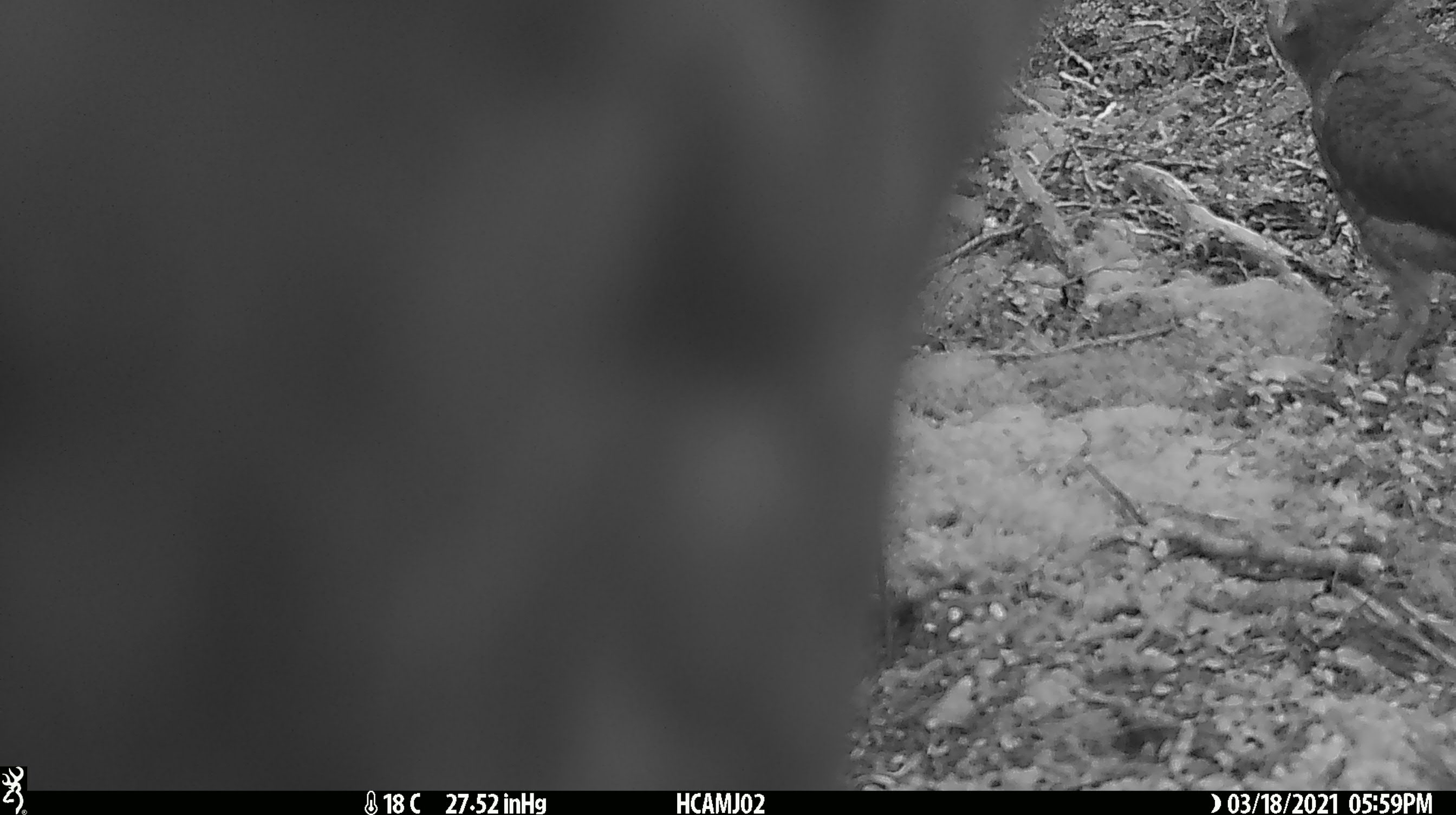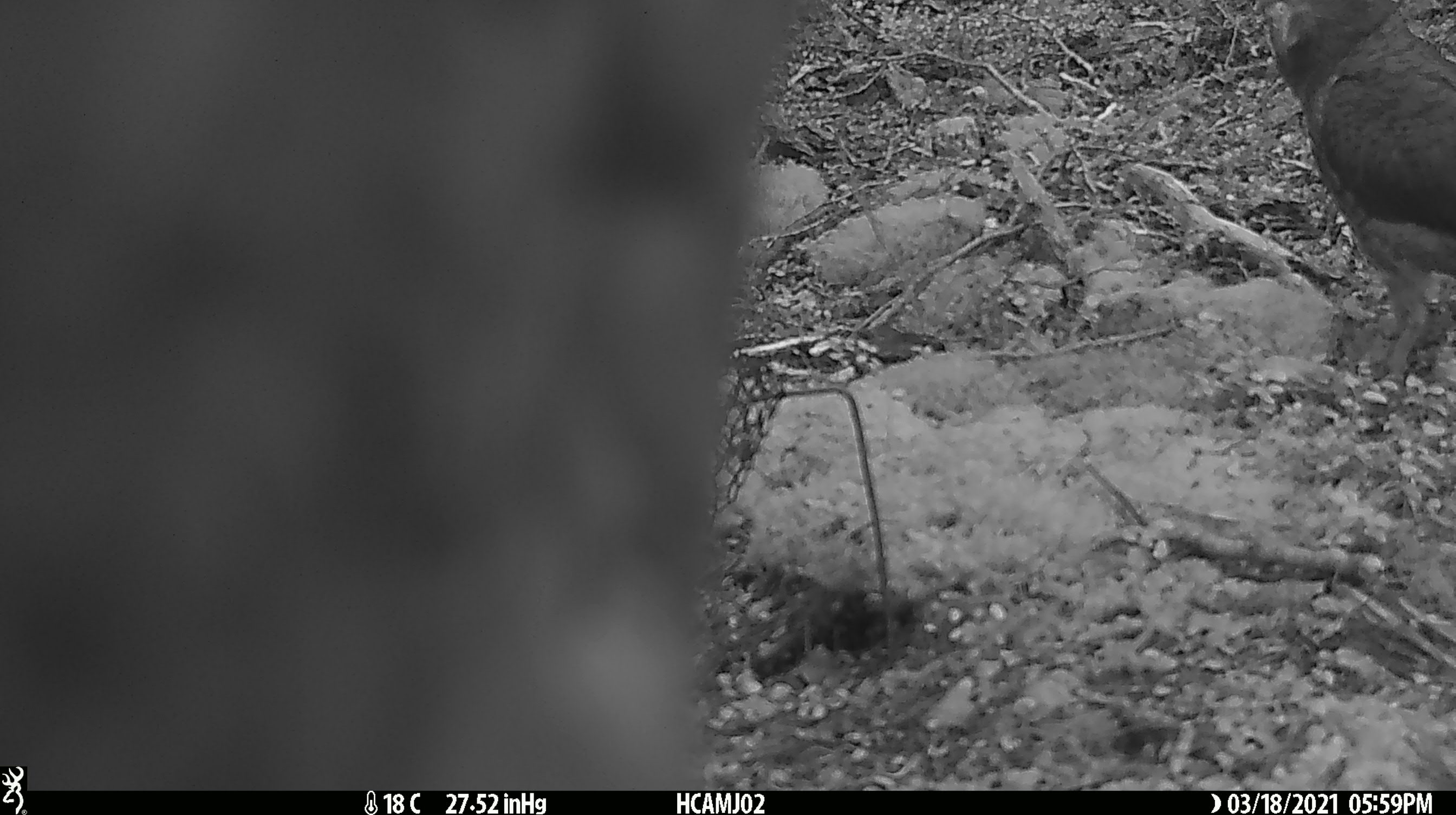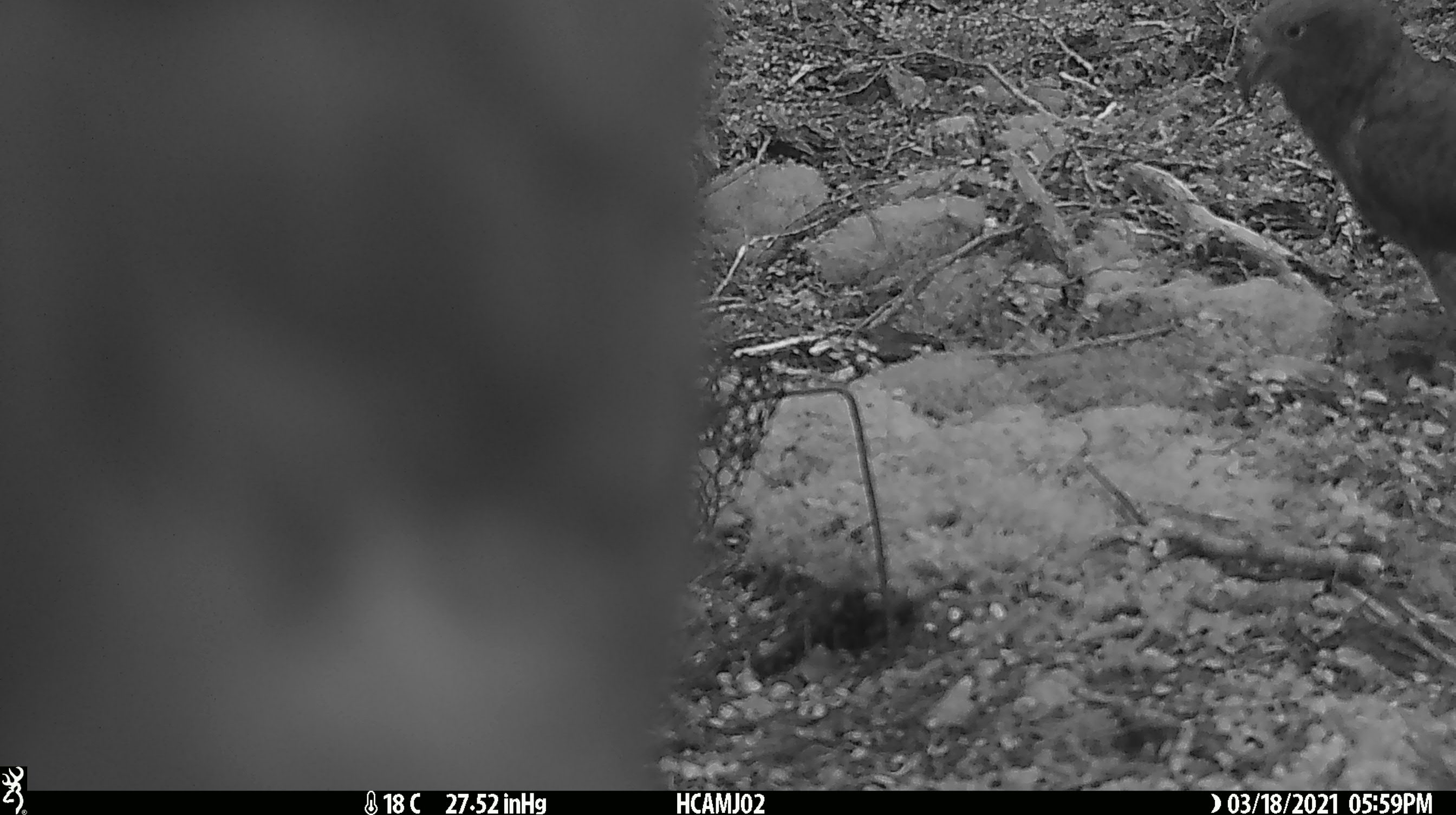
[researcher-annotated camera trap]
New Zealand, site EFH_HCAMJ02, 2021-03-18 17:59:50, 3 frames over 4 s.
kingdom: Animalia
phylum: Chordata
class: Aves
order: Psittaciformes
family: Strigopidae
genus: Nestor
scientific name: Nestor notabilis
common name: kea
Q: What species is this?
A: Kea (Nestor notabilis).